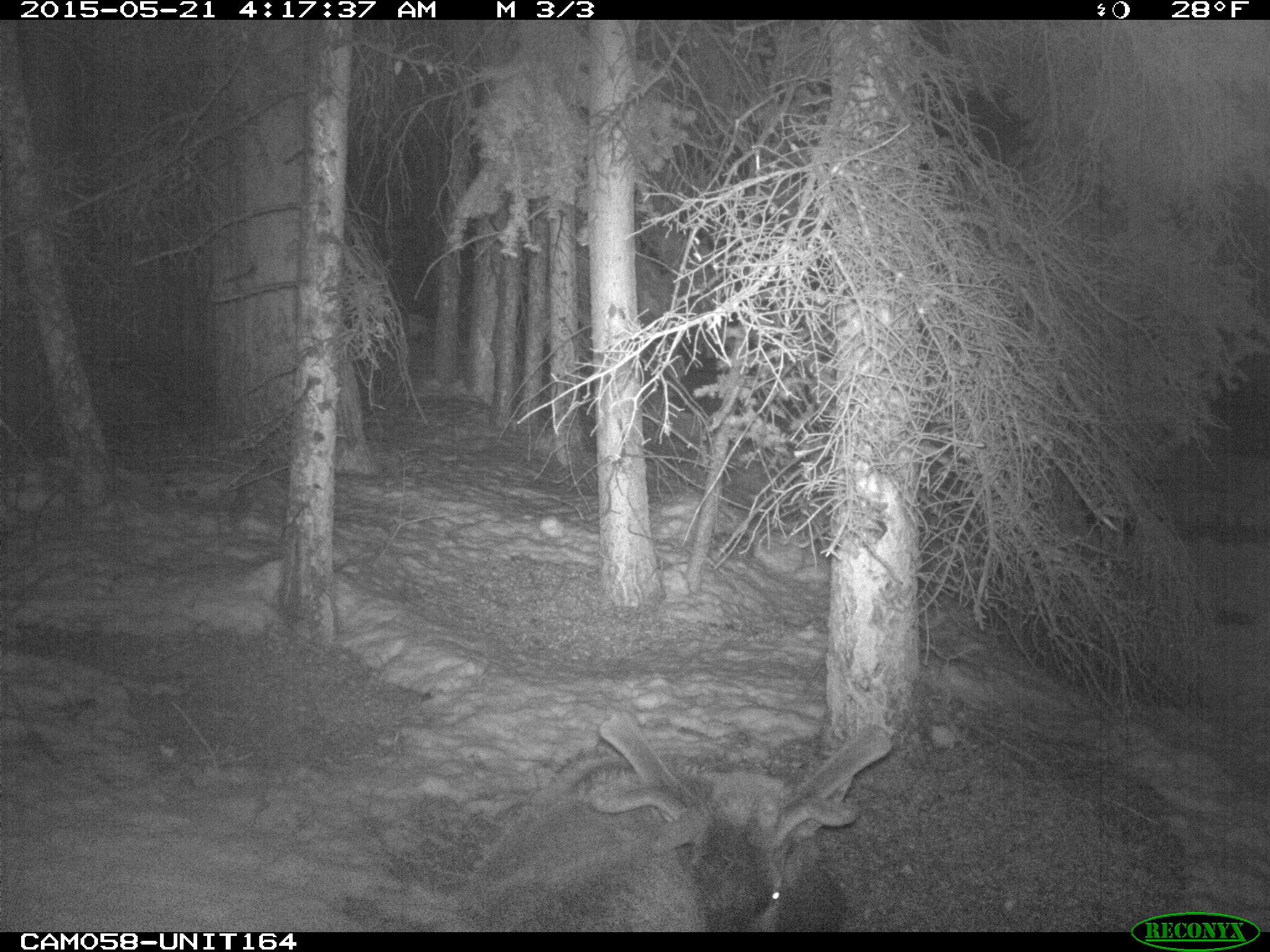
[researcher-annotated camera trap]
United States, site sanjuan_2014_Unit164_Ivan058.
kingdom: Animalia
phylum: Chordata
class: Mammalia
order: Artiodactyla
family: Cervidae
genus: Cervus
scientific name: Cervus elaphus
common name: red deer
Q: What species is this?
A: Cervus elaphus (red deer).